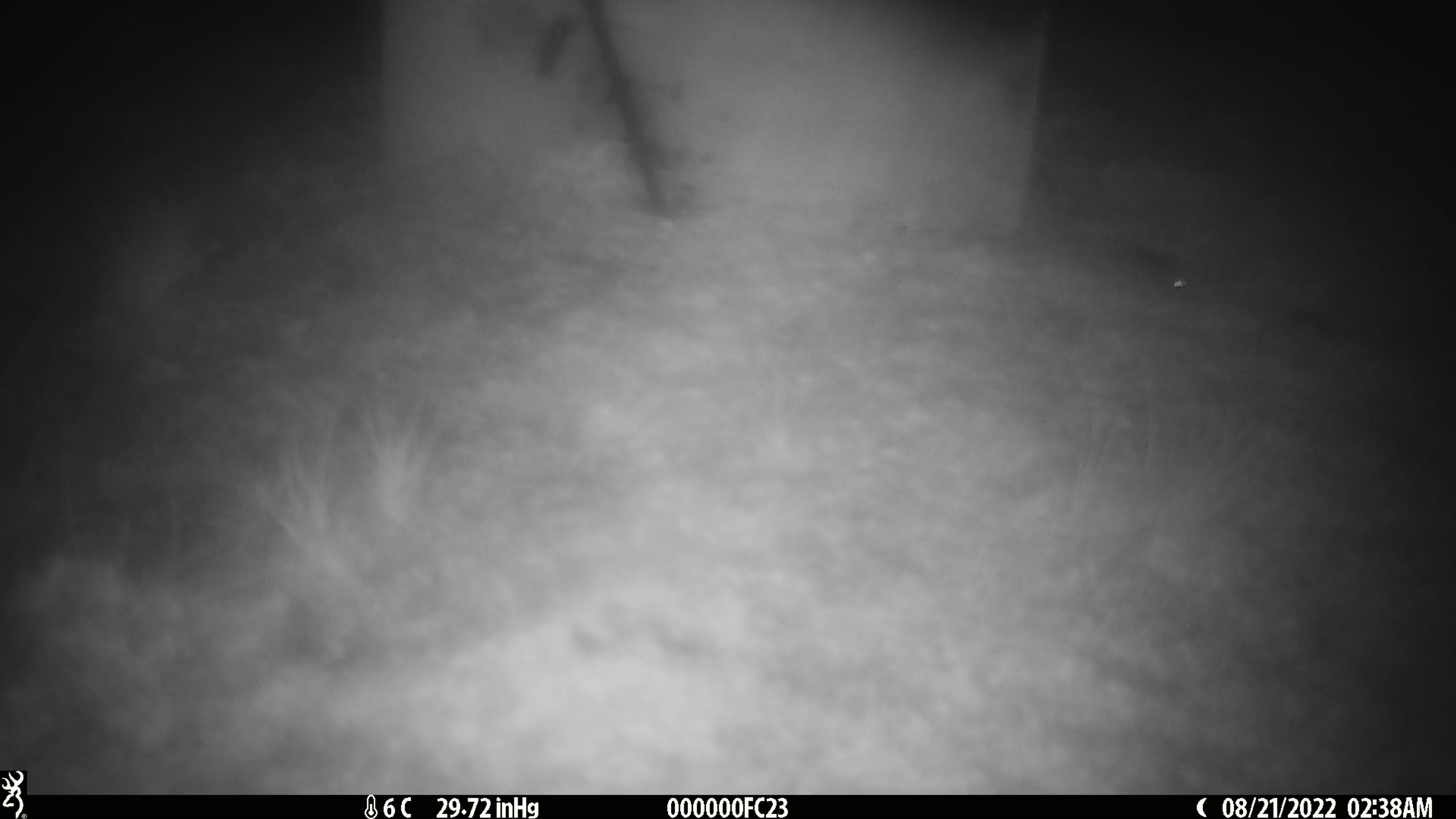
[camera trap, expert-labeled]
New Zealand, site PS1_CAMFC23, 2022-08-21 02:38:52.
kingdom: Animalia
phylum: Chordata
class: Mammalia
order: Rodentia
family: Muridae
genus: Mus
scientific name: Mus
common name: mouse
Mouse (Mus).